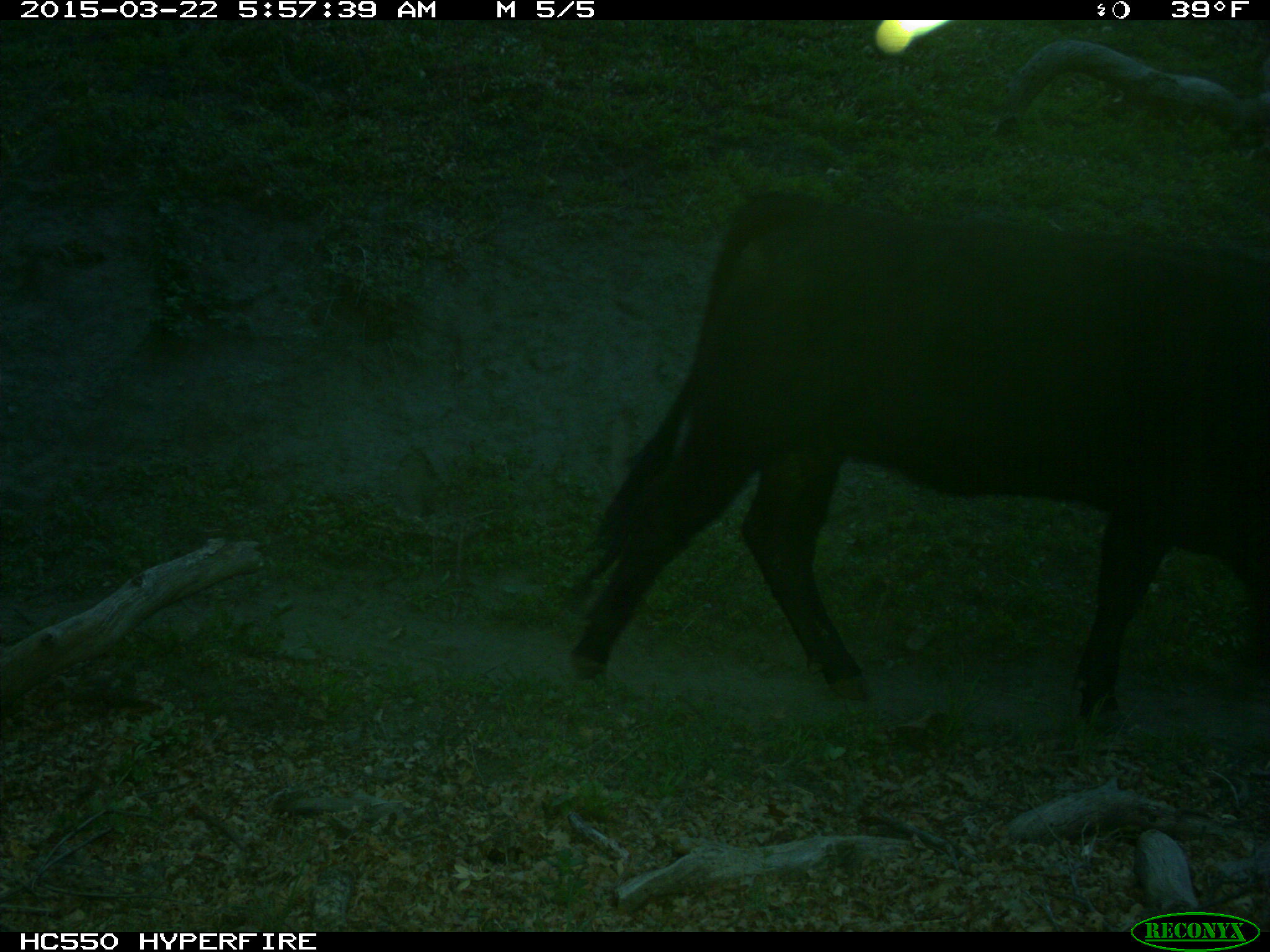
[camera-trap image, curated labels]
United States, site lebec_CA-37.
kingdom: Animalia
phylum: Chordata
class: Mammalia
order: Artiodactyla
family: Bovidae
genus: Bos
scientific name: Bos taurus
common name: domestic cow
Bos taurus (domestic cow).